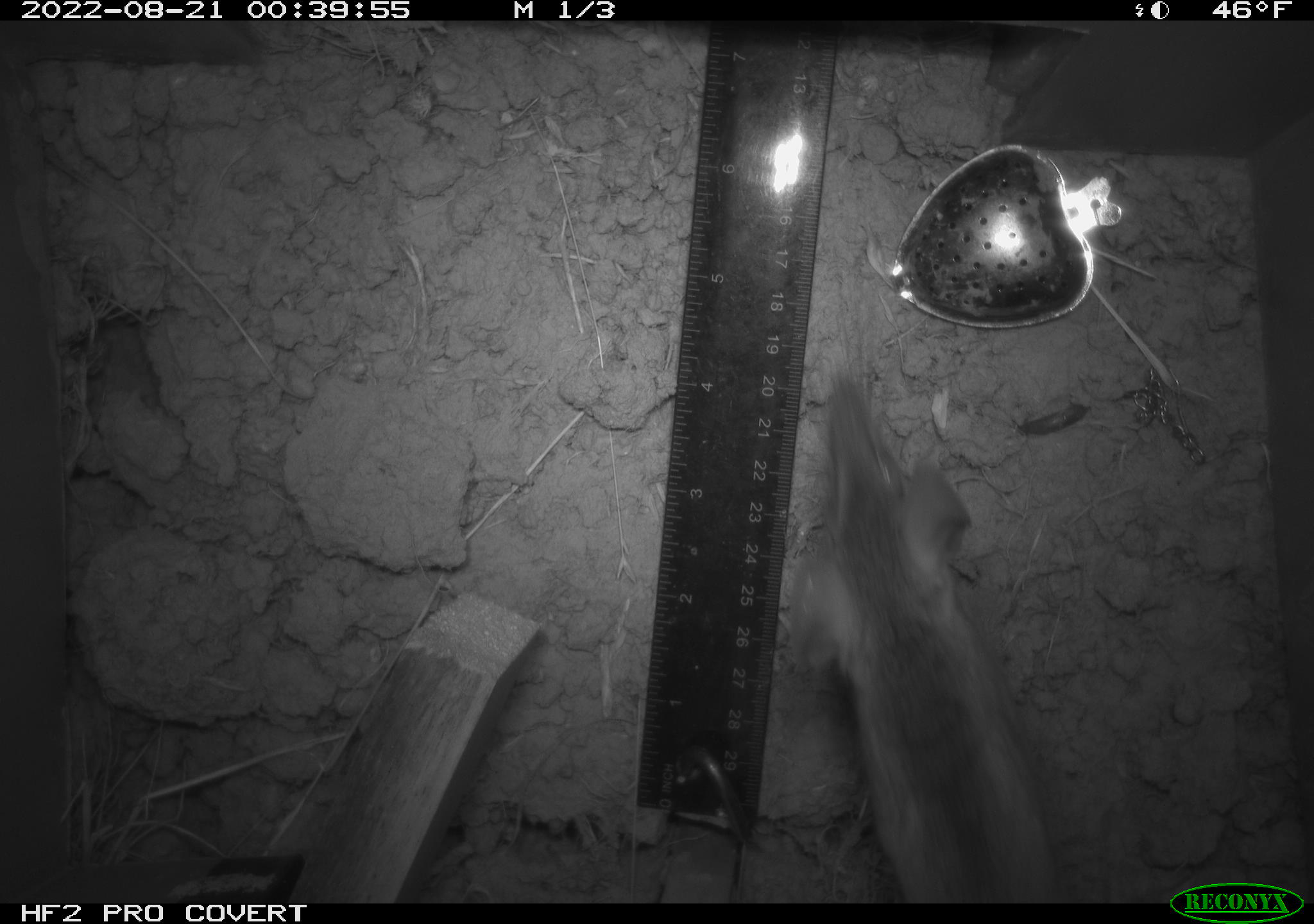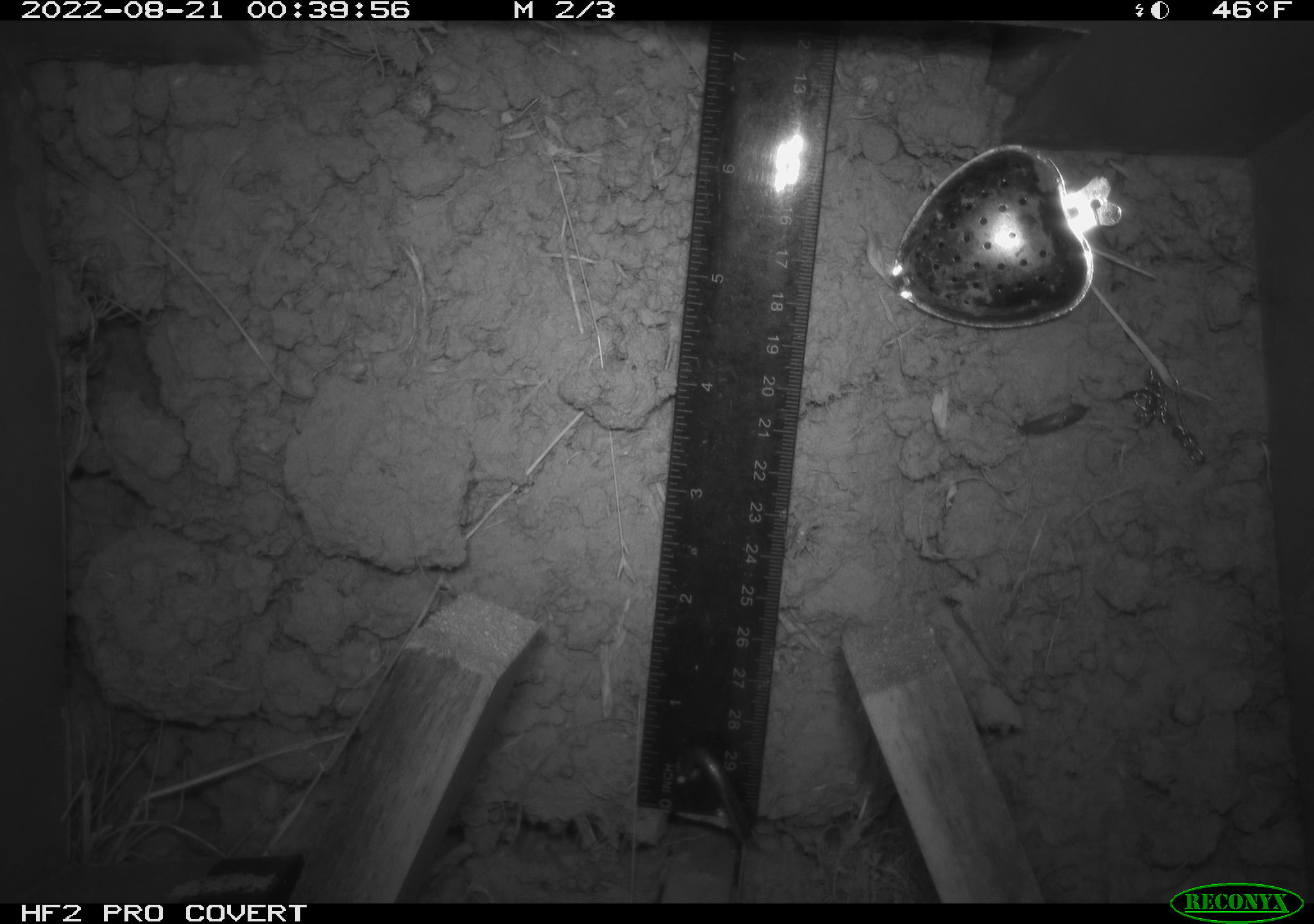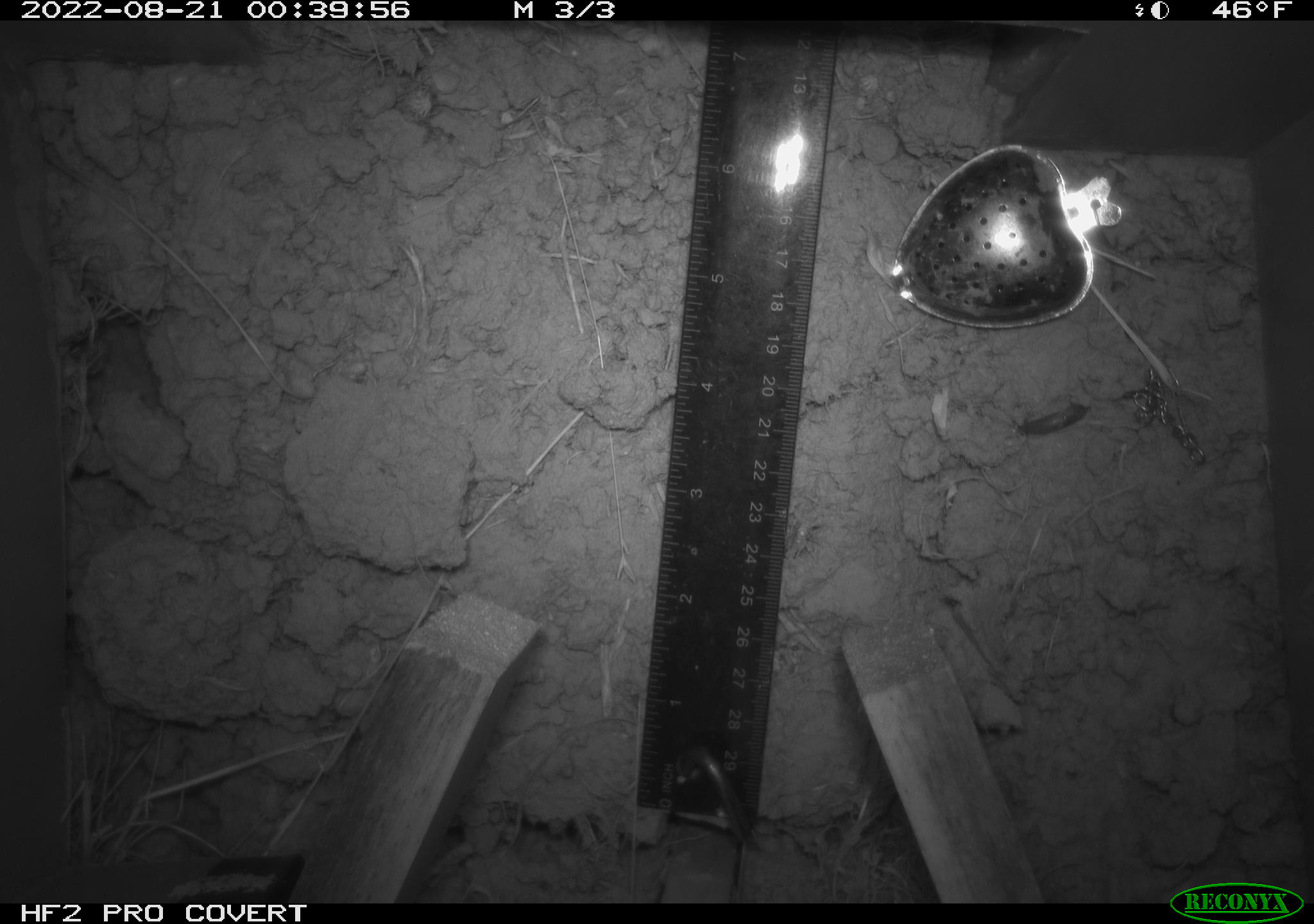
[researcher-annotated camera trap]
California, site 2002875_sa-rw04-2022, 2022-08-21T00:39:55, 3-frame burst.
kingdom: Animalia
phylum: Chordata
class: Mammalia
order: Rodentia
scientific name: Rodentia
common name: mouse species